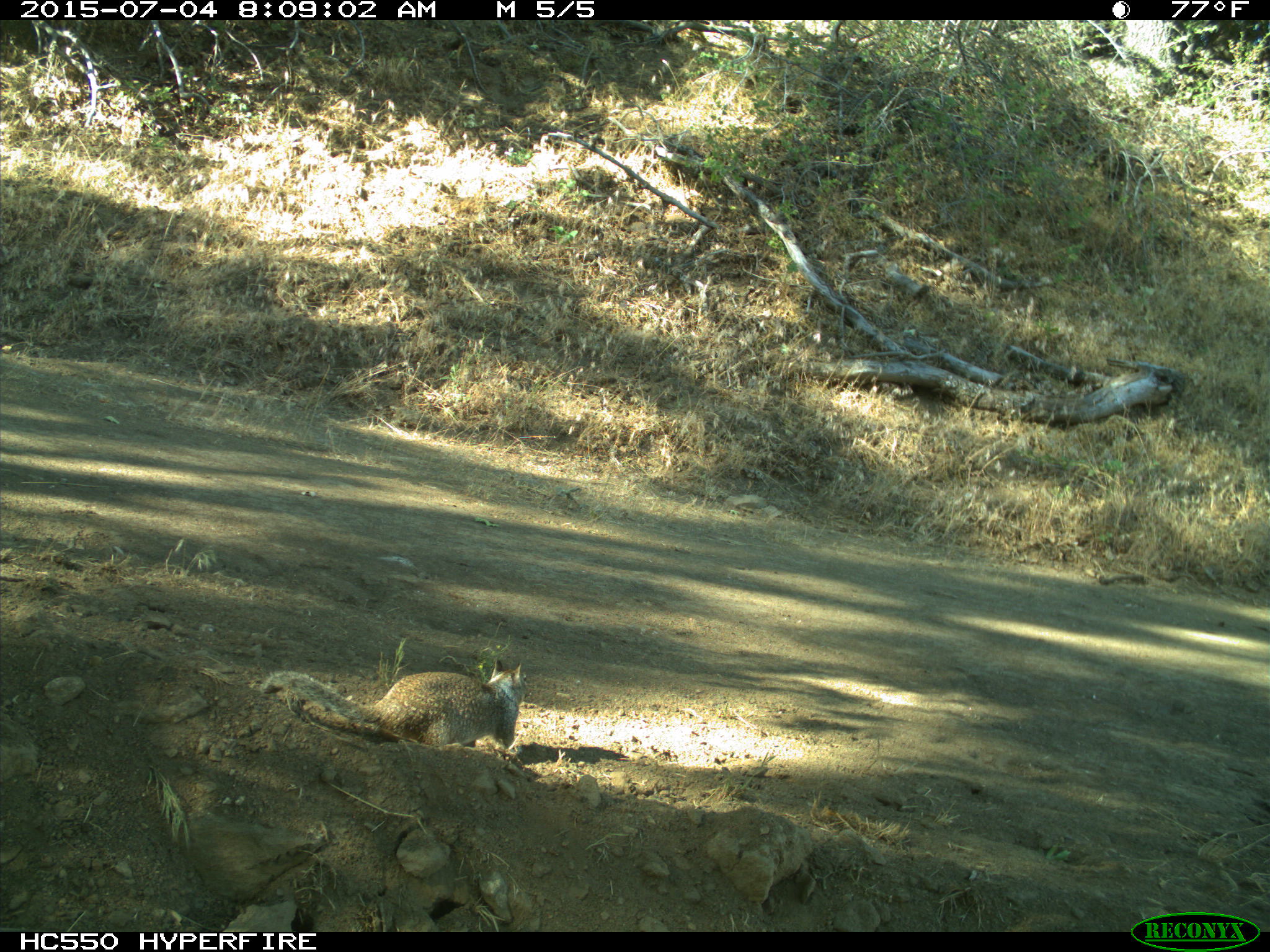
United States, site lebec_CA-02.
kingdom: Animalia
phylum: Chordata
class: Mammalia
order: Rodentia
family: Sciuridae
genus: Otospermophilus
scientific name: Otospermophilus beecheyi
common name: california ground squirrel